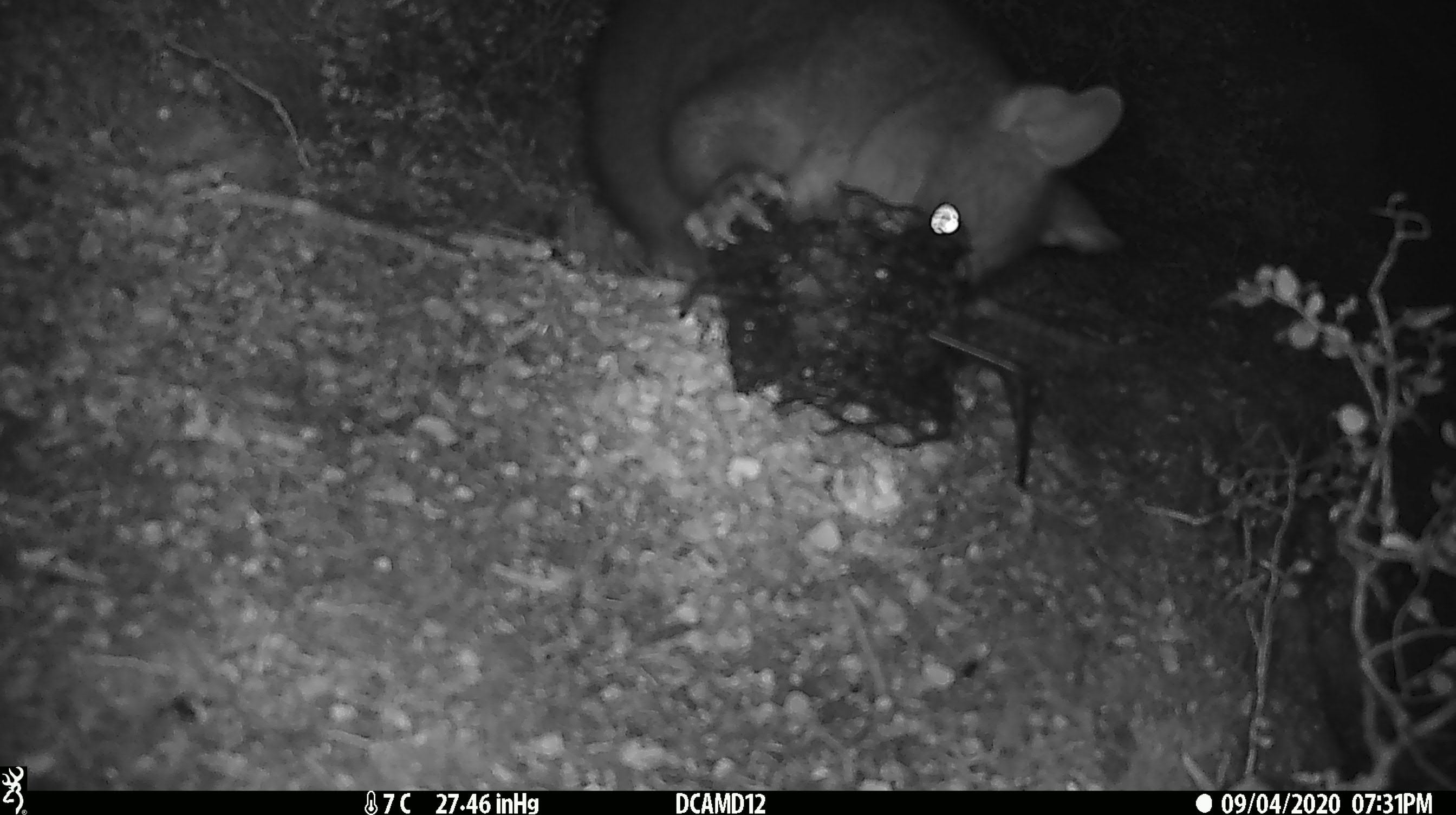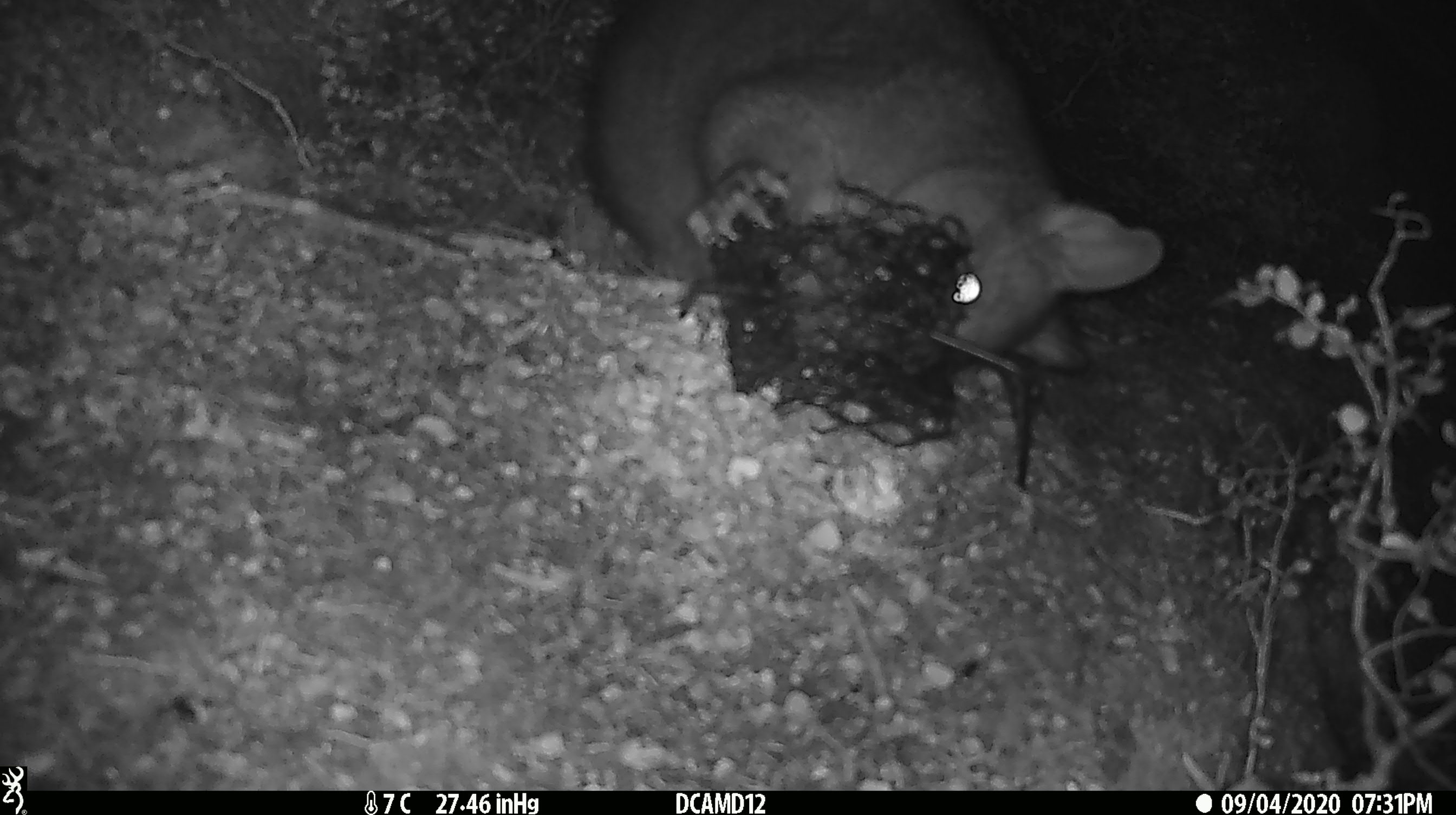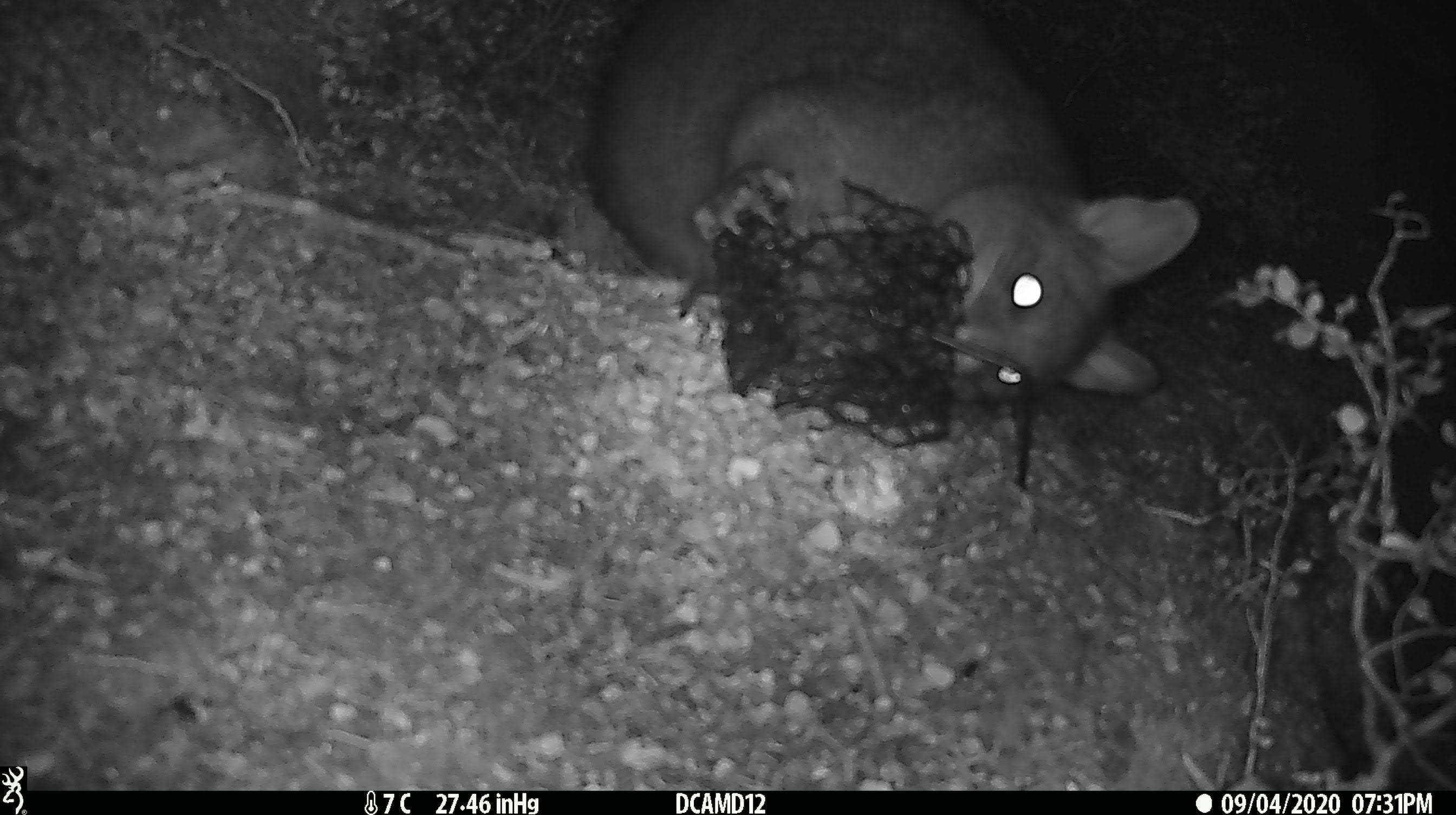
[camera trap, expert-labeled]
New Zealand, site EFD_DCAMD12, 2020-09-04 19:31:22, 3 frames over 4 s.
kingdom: Animalia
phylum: Chordata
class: Mammalia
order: Diprotodontia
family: Phalangeridae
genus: Trichosurus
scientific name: Trichosurus vulpecula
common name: common brushtail possum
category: possum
Possum (common brushtail possum) (Trichosurus vulpecula).